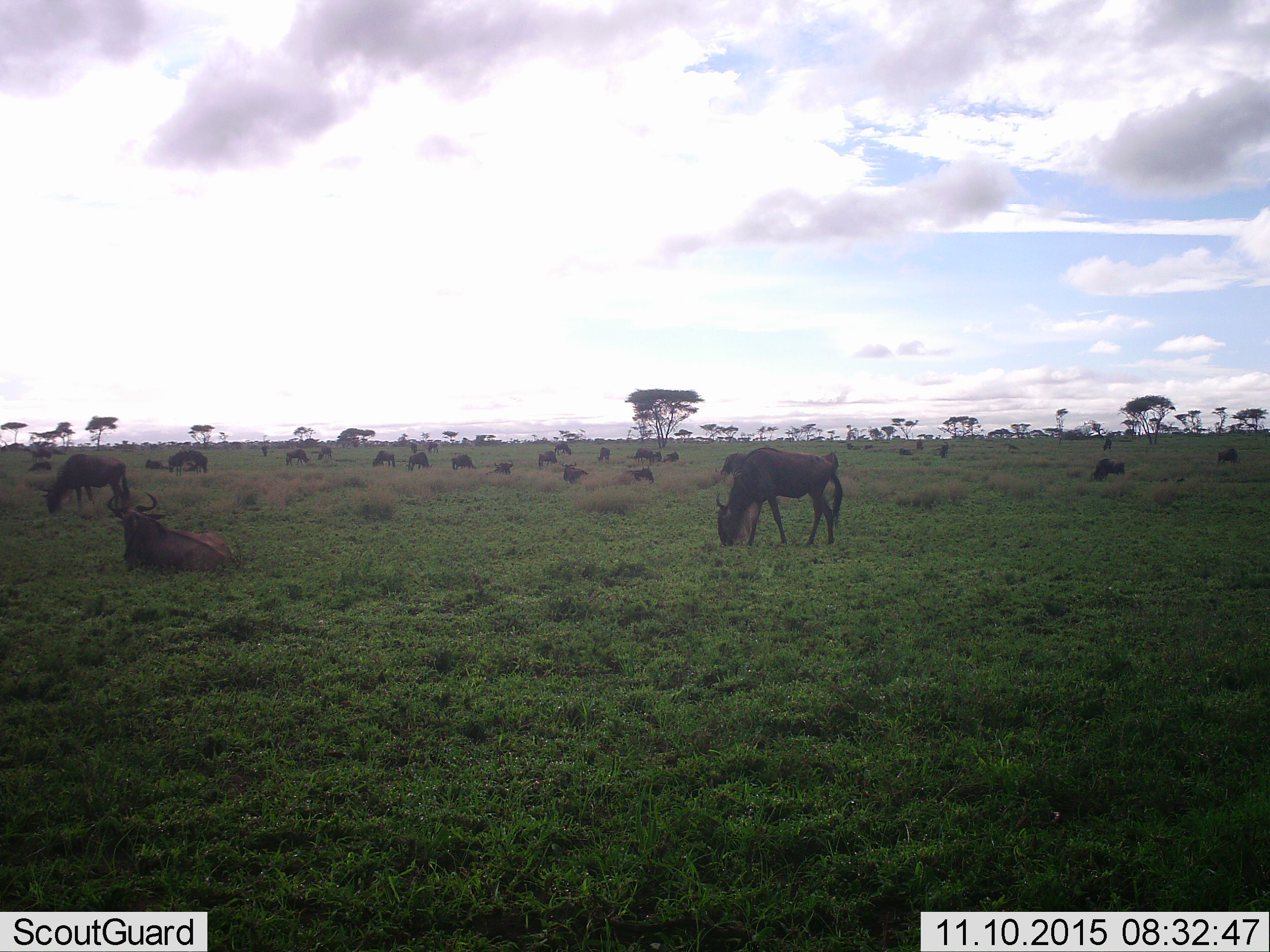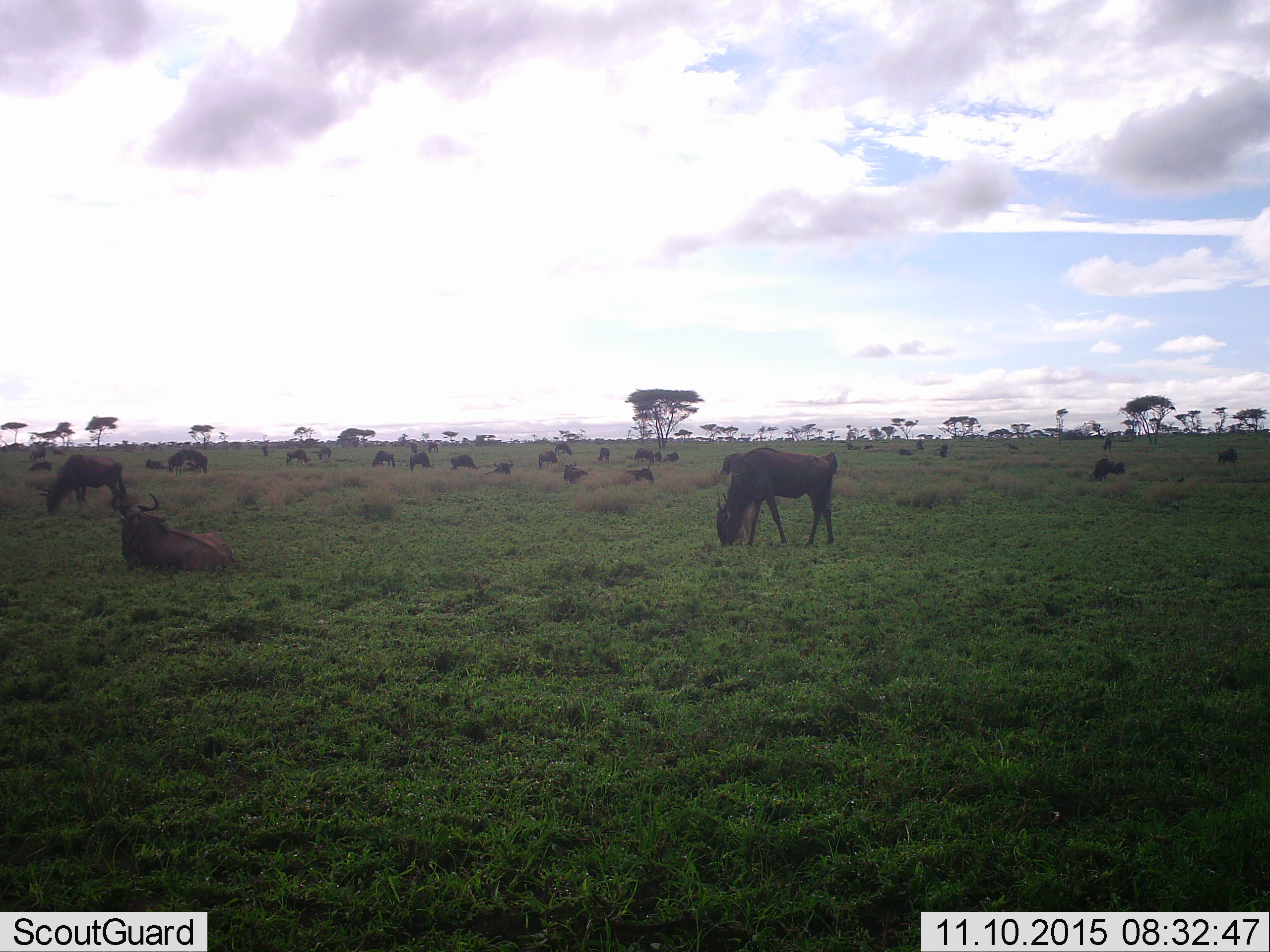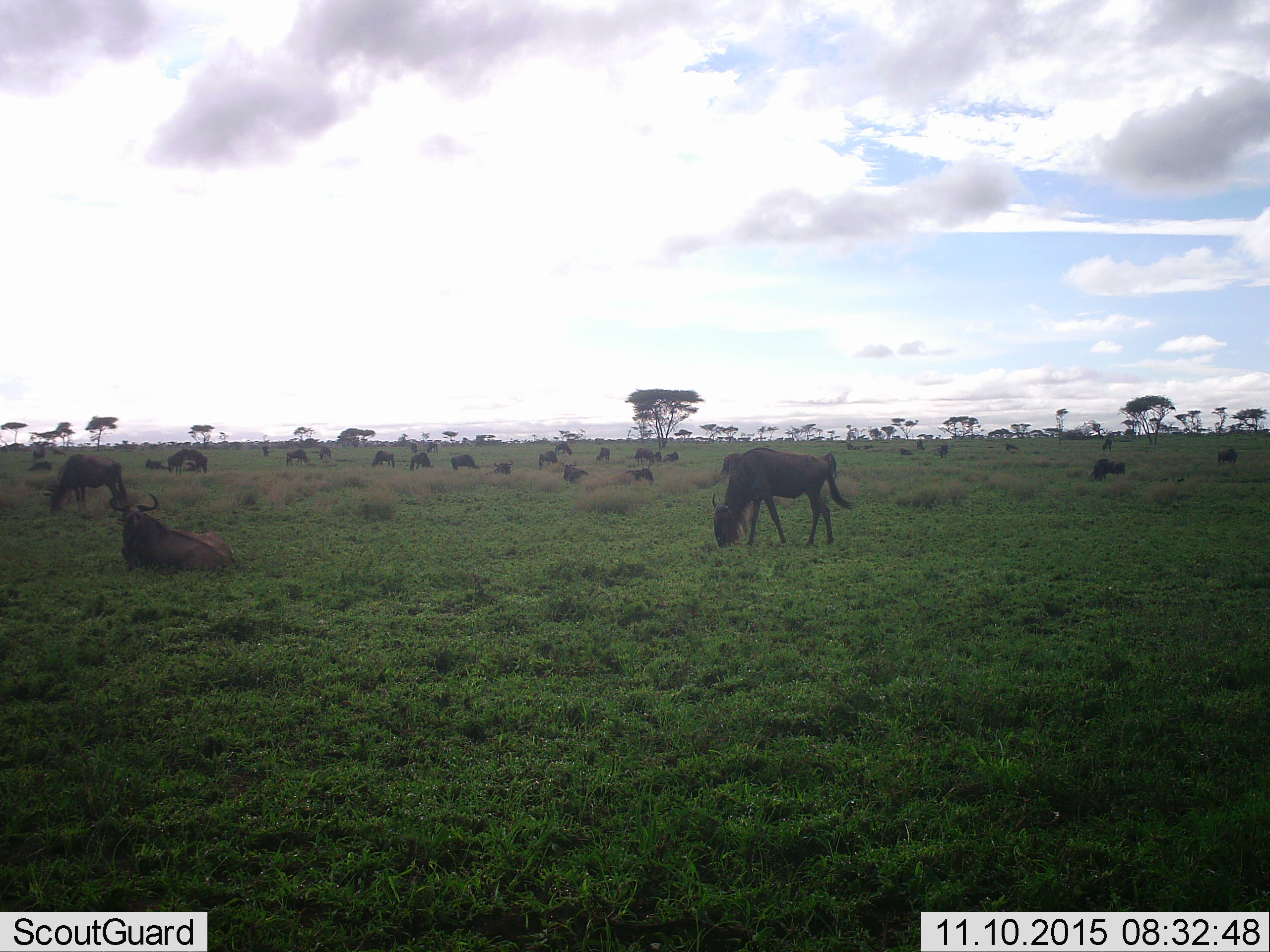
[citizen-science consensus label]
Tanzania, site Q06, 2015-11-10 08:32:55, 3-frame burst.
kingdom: Animalia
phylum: Chordata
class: Mammalia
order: Artiodactyla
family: Bovidae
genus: Connochaetes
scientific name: Connochaetes taurinus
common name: blue wildebeest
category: wildebeest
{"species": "wildebeest (blue wildebeest) (Connochaetes taurinus)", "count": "11-50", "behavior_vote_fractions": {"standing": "86%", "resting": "86%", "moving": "29%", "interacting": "0%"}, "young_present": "14%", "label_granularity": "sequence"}